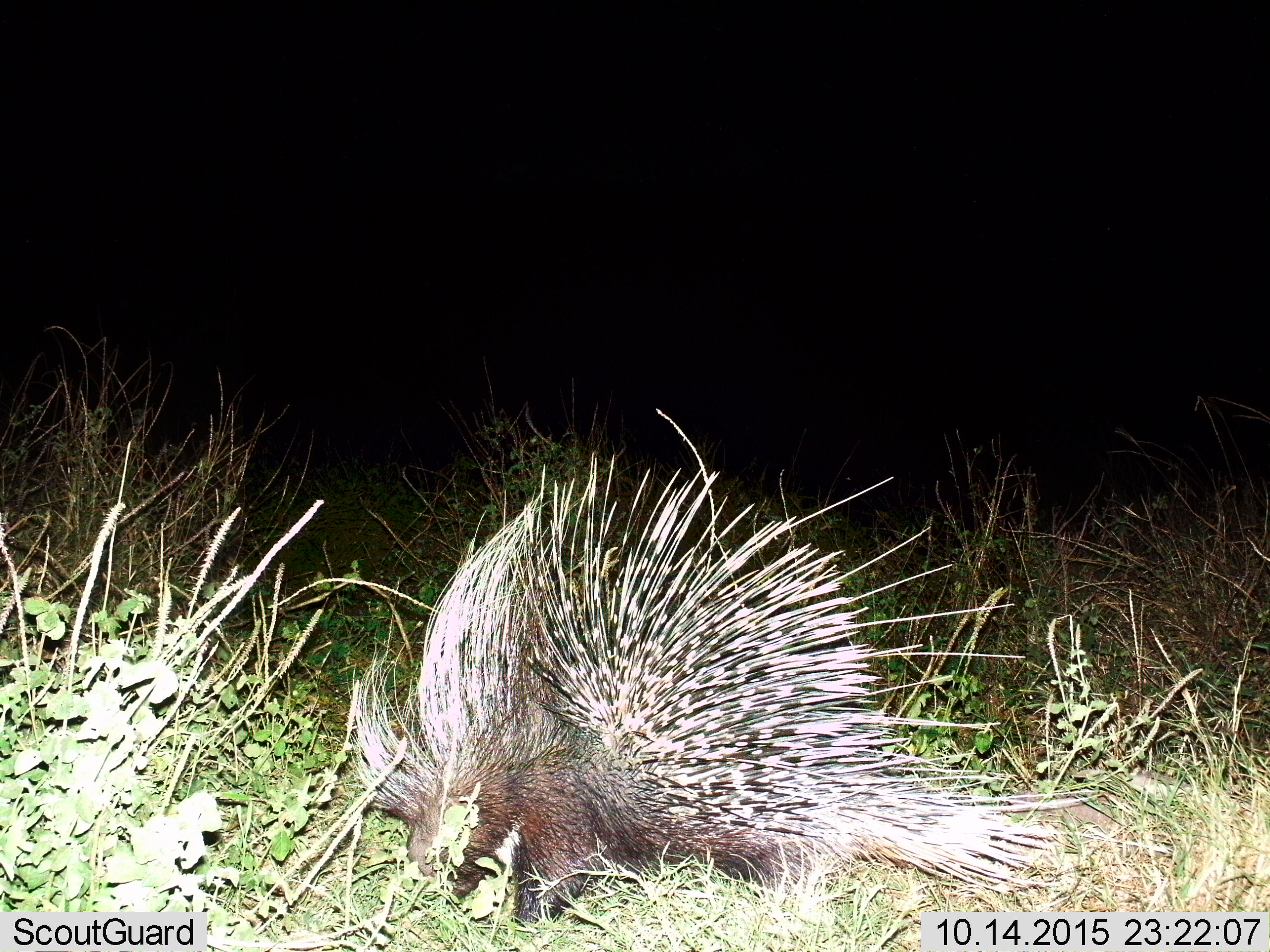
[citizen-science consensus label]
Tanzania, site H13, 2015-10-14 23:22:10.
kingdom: Animalia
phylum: Chordata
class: Mammalia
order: Rodentia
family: Hystricidae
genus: Hystrix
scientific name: Hystrix cristata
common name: crested porcupine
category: porcupine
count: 1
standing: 40%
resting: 20%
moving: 10%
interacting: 10%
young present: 0%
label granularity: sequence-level